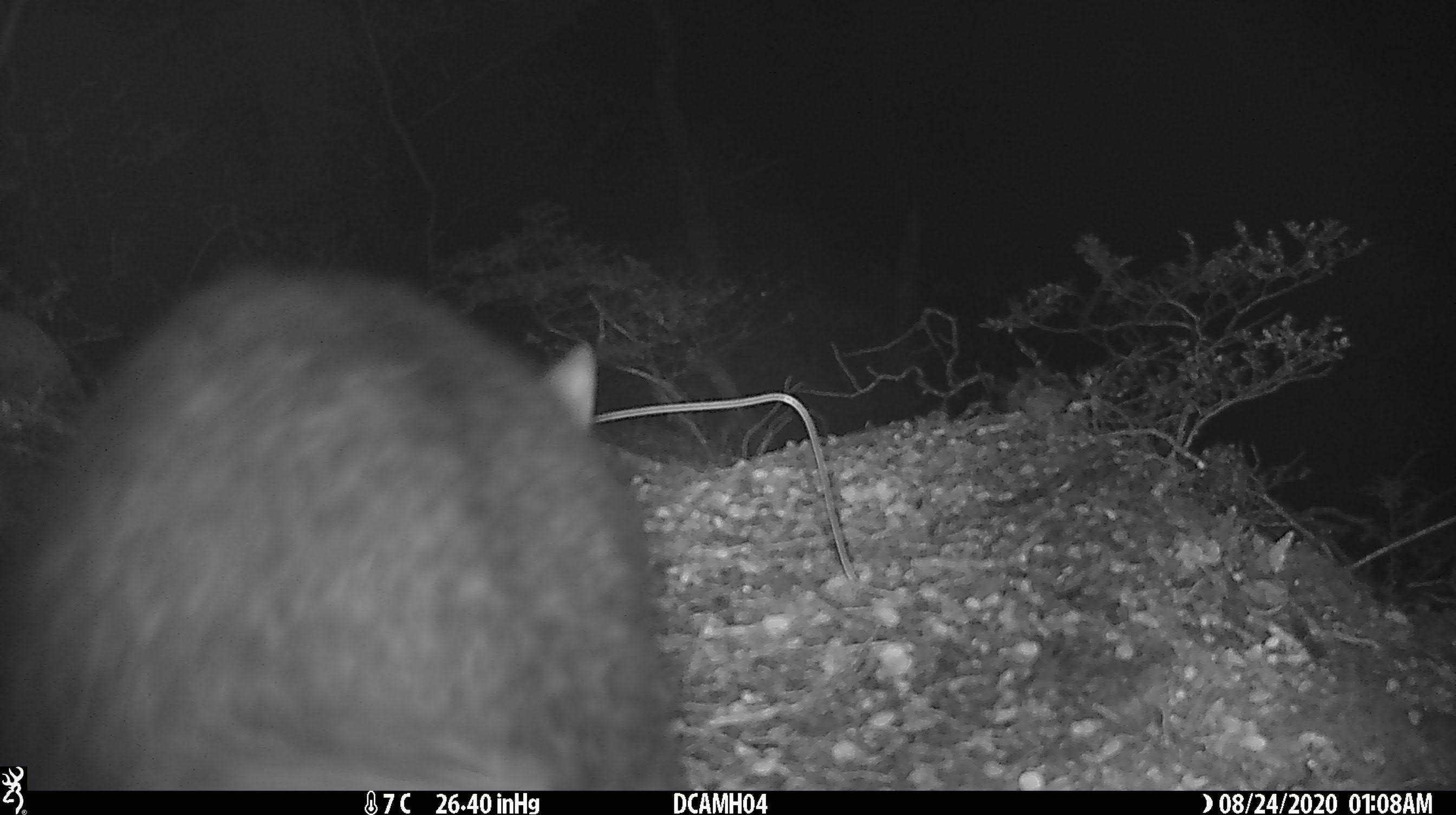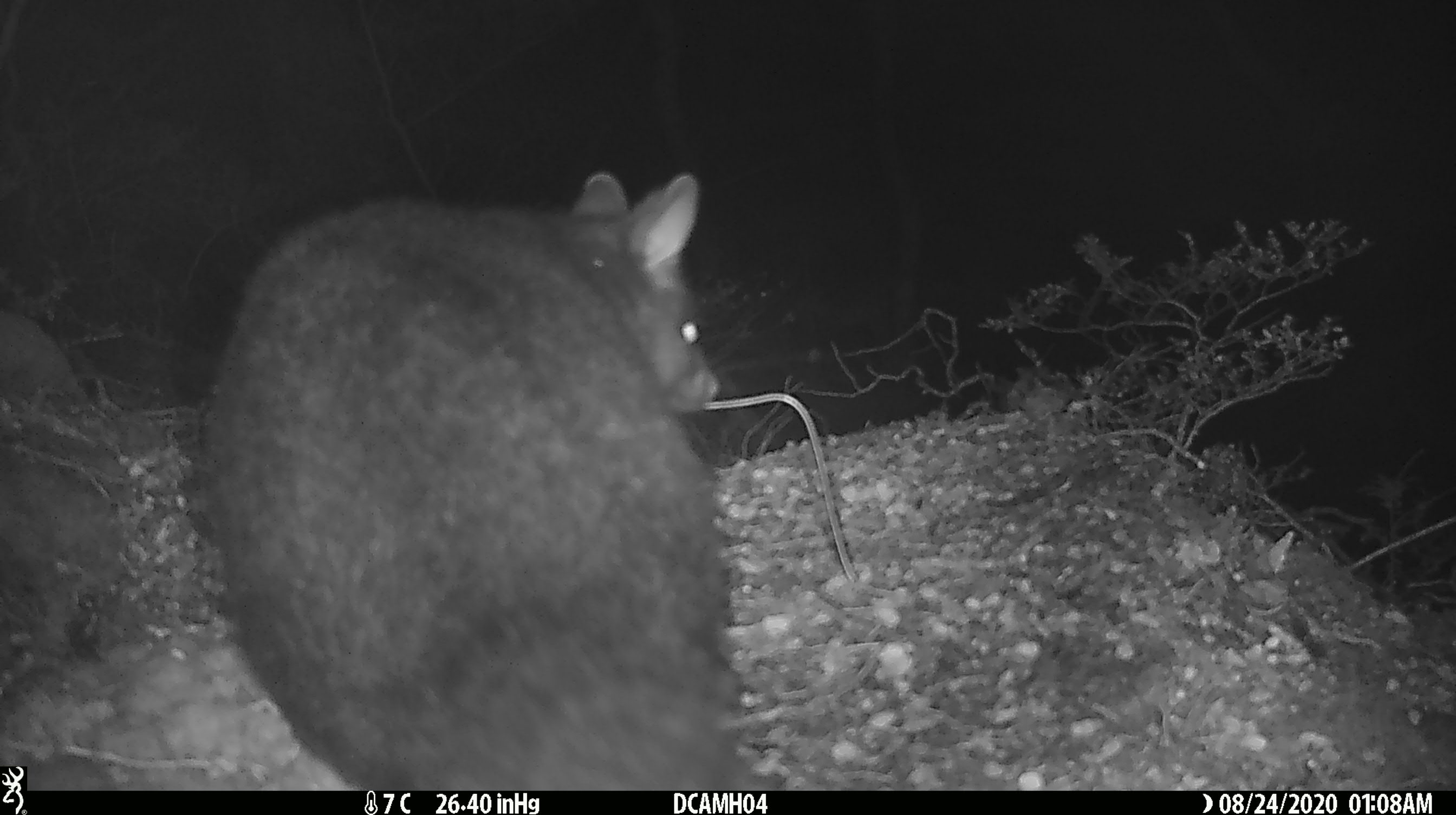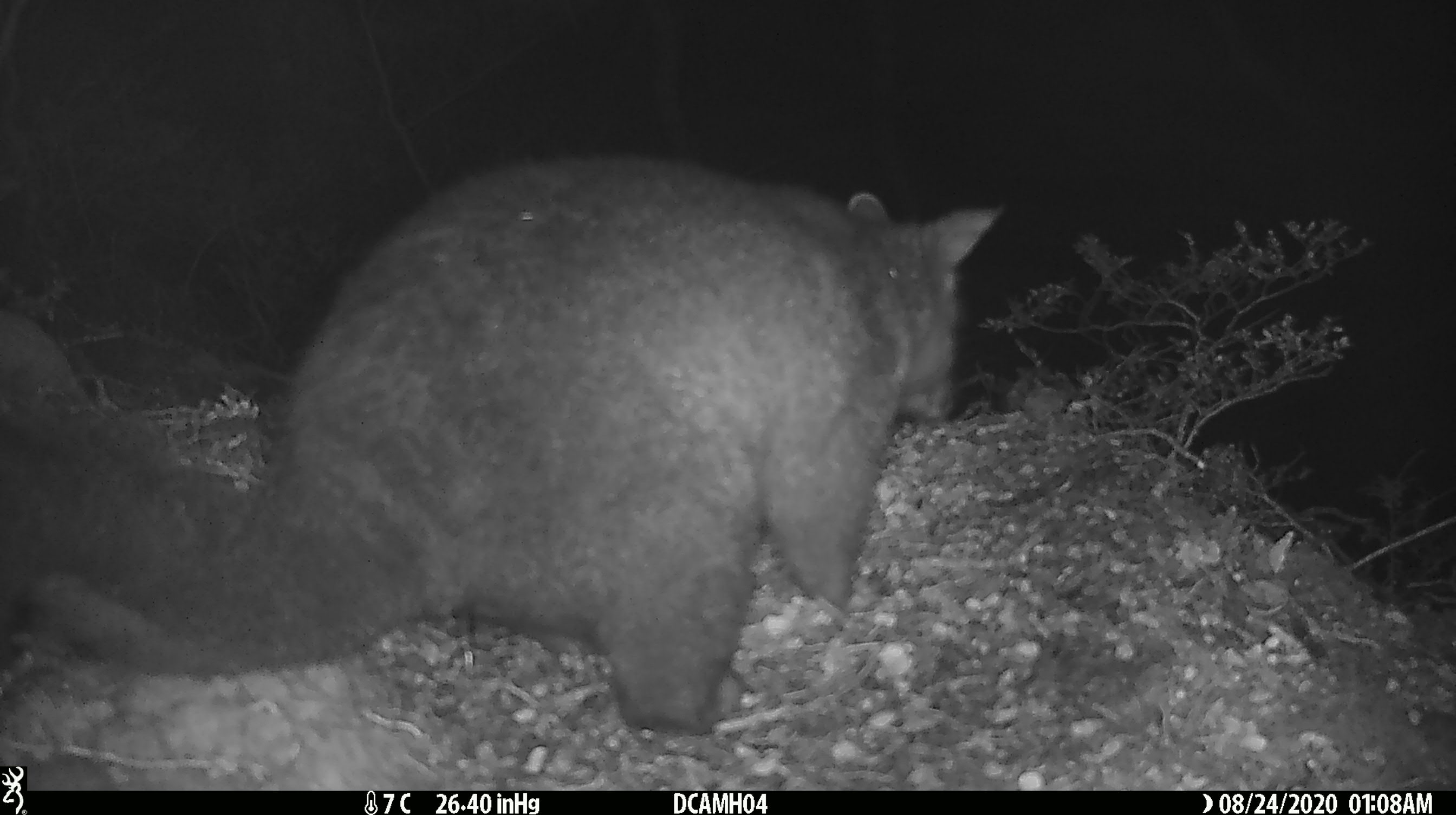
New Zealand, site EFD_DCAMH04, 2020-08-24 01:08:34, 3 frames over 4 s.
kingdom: Animalia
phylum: Chordata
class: Mammalia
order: Diprotodontia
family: Phalangeridae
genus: Trichosurus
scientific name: Trichosurus vulpecula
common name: common brushtail possum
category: possum